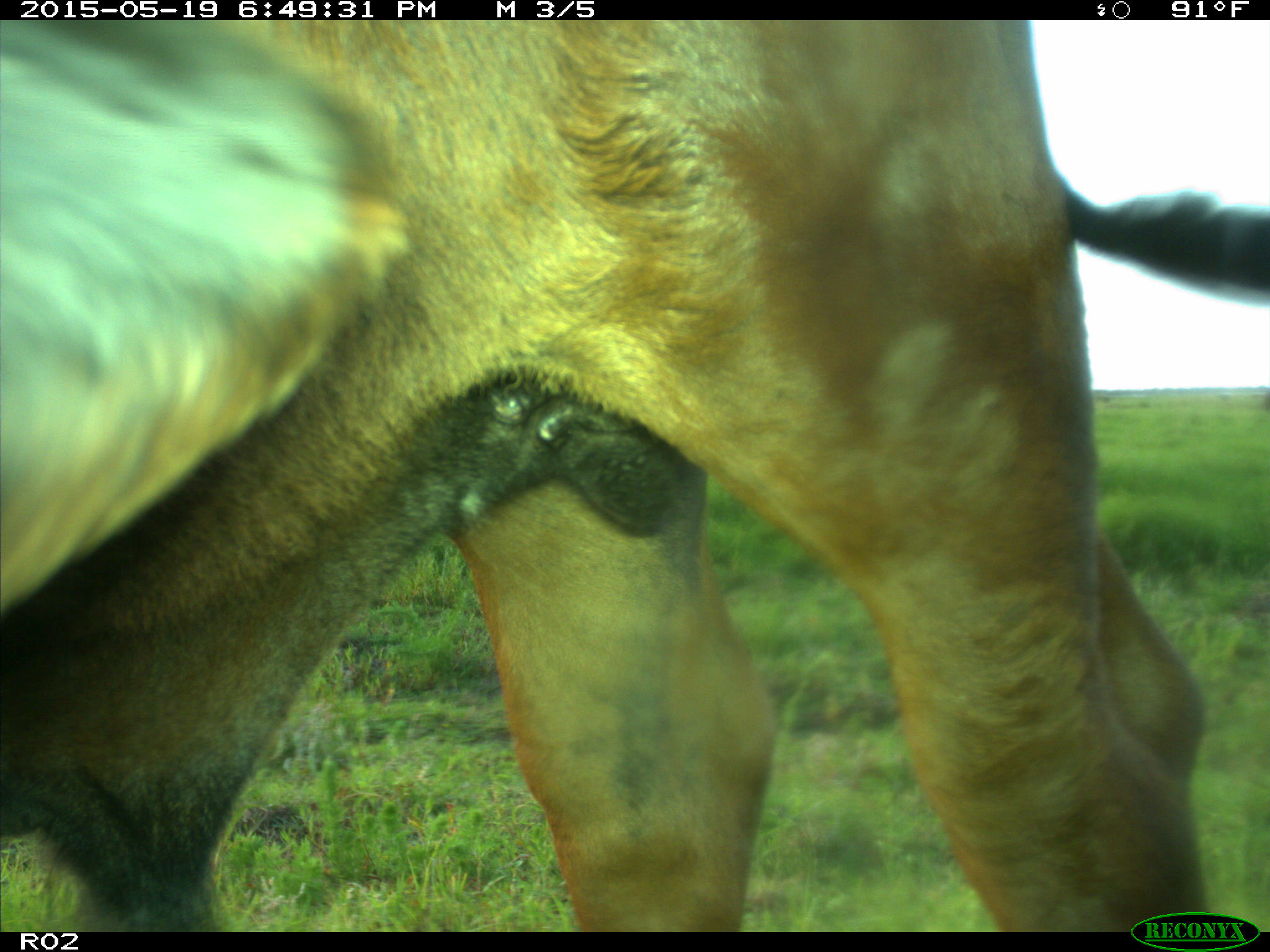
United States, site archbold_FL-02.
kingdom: Animalia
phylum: Chordata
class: Mammalia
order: Artiodactyla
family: Bovidae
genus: Bos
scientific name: Bos taurus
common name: domestic cow